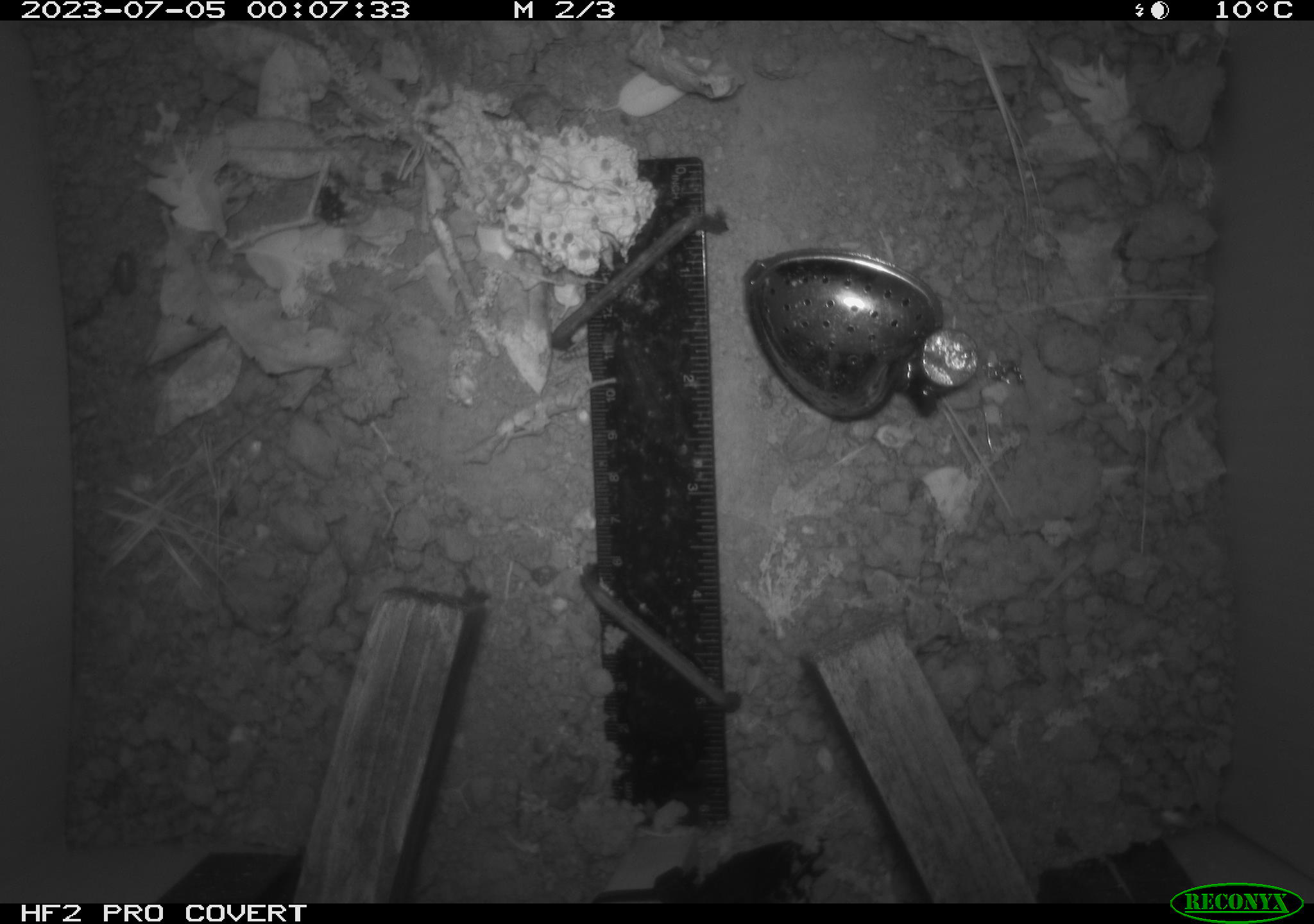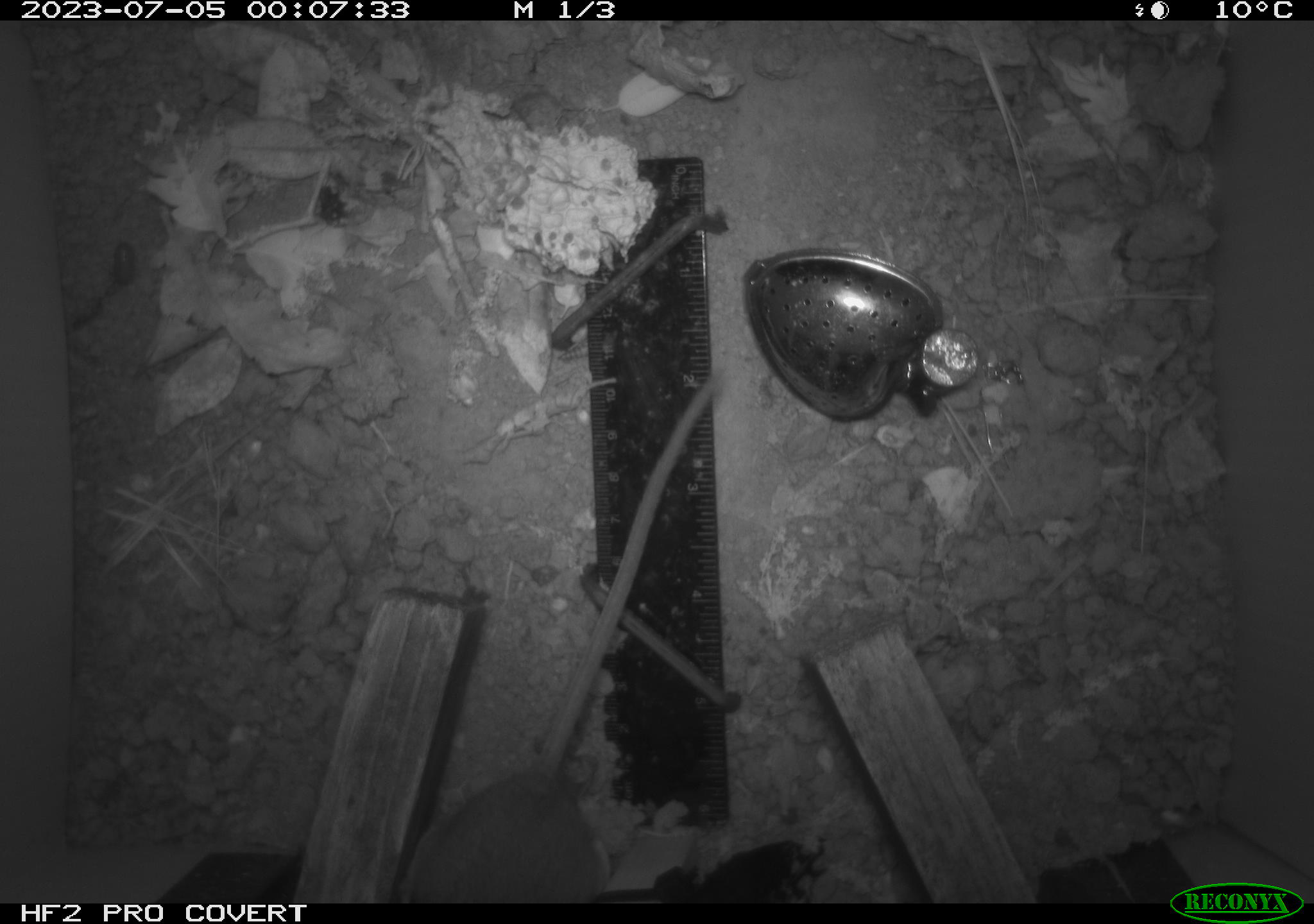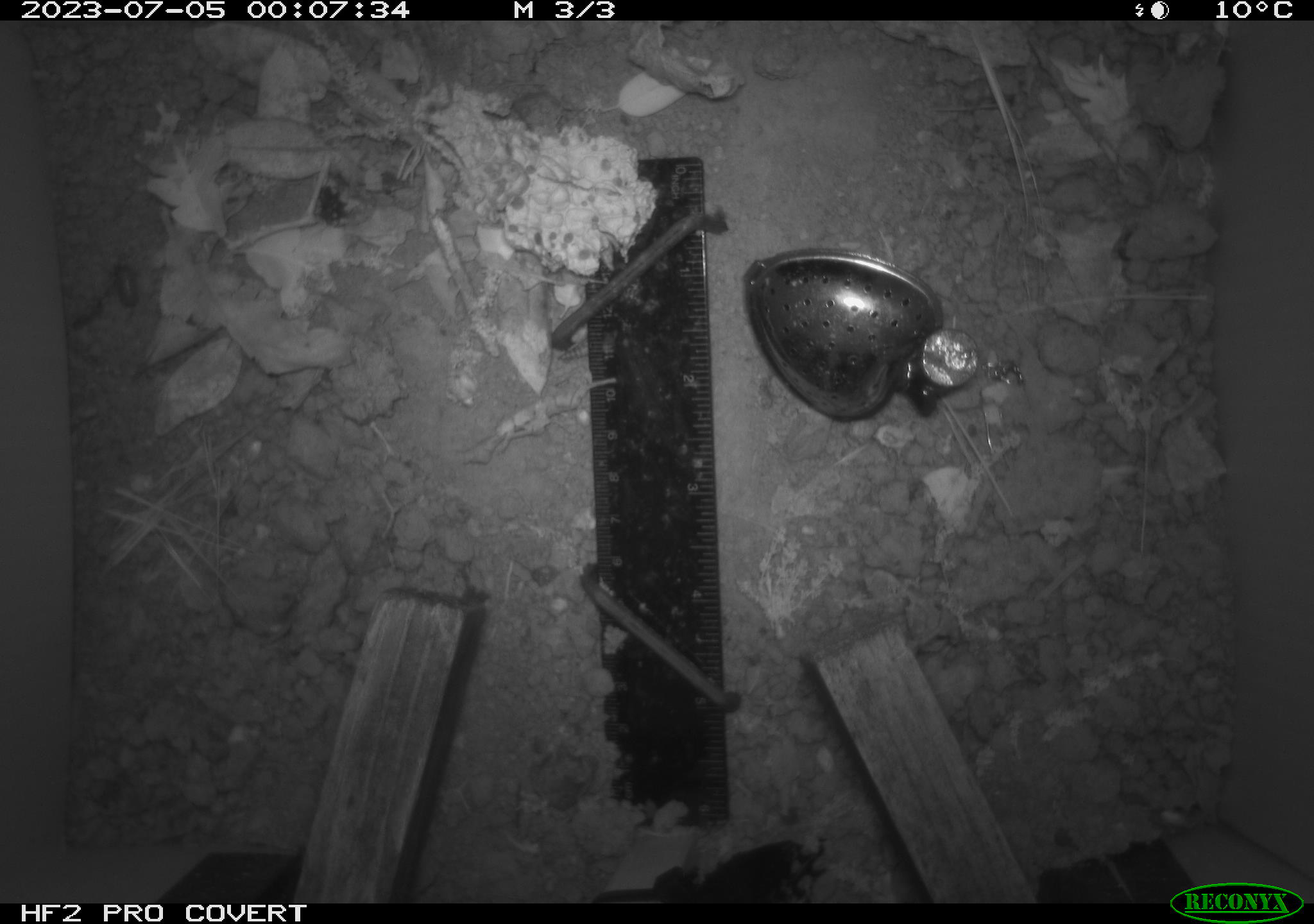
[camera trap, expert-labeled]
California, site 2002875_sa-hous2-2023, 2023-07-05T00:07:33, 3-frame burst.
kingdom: Animalia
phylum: Chordata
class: Mammalia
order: Rodentia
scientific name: Rodentia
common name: mouse species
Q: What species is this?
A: Mouse species (Rodentia).